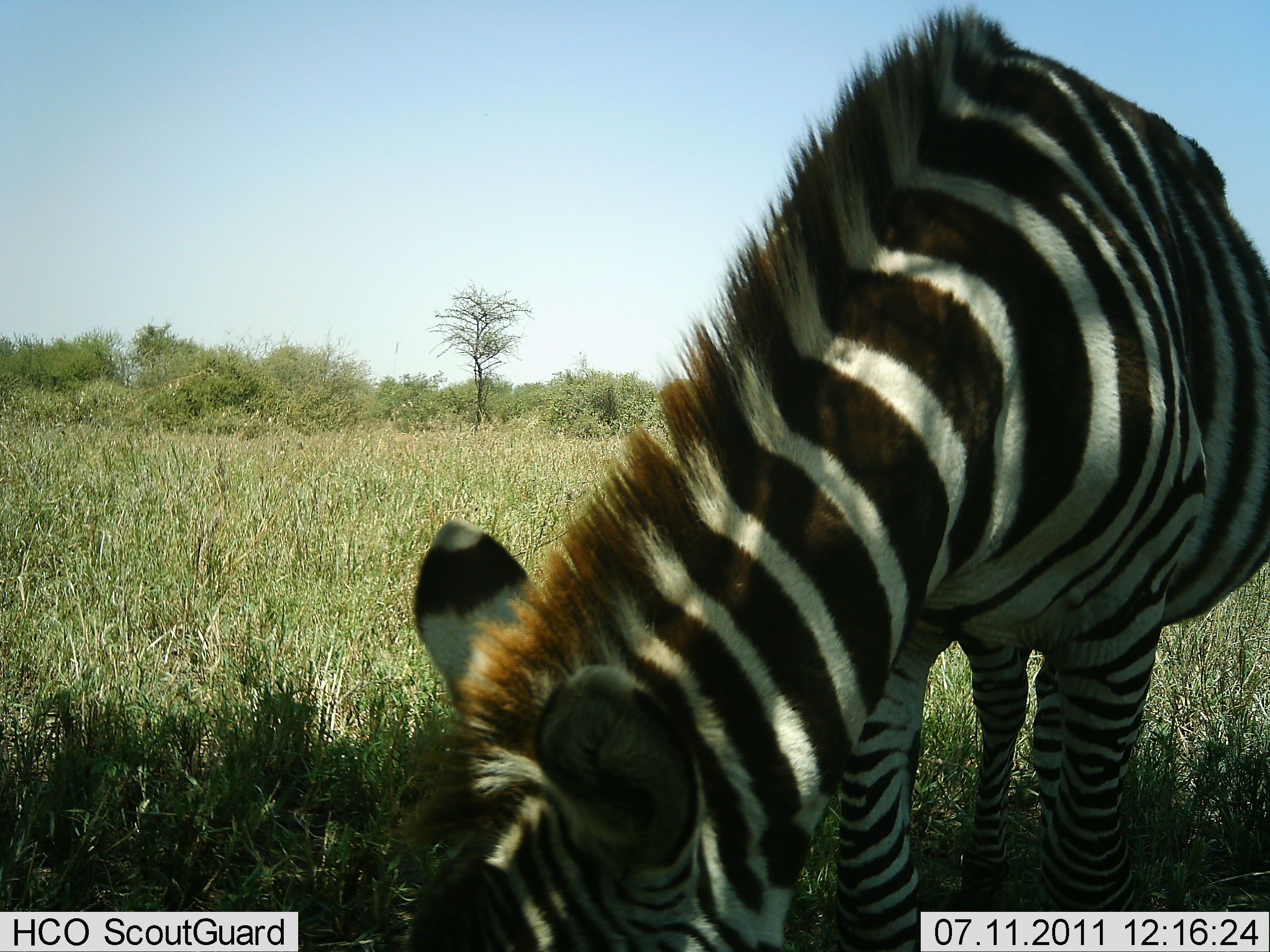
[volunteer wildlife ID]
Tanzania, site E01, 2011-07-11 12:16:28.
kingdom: Animalia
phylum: Chordata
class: Mammalia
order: Perissodactyla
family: Equidae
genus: Equus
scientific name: Equus quagga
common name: plains zebra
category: zebra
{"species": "zebra (plains zebra) (Equus quagga)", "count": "1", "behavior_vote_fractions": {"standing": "10%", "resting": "0%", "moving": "0%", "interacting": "0%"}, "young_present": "0%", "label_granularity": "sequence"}